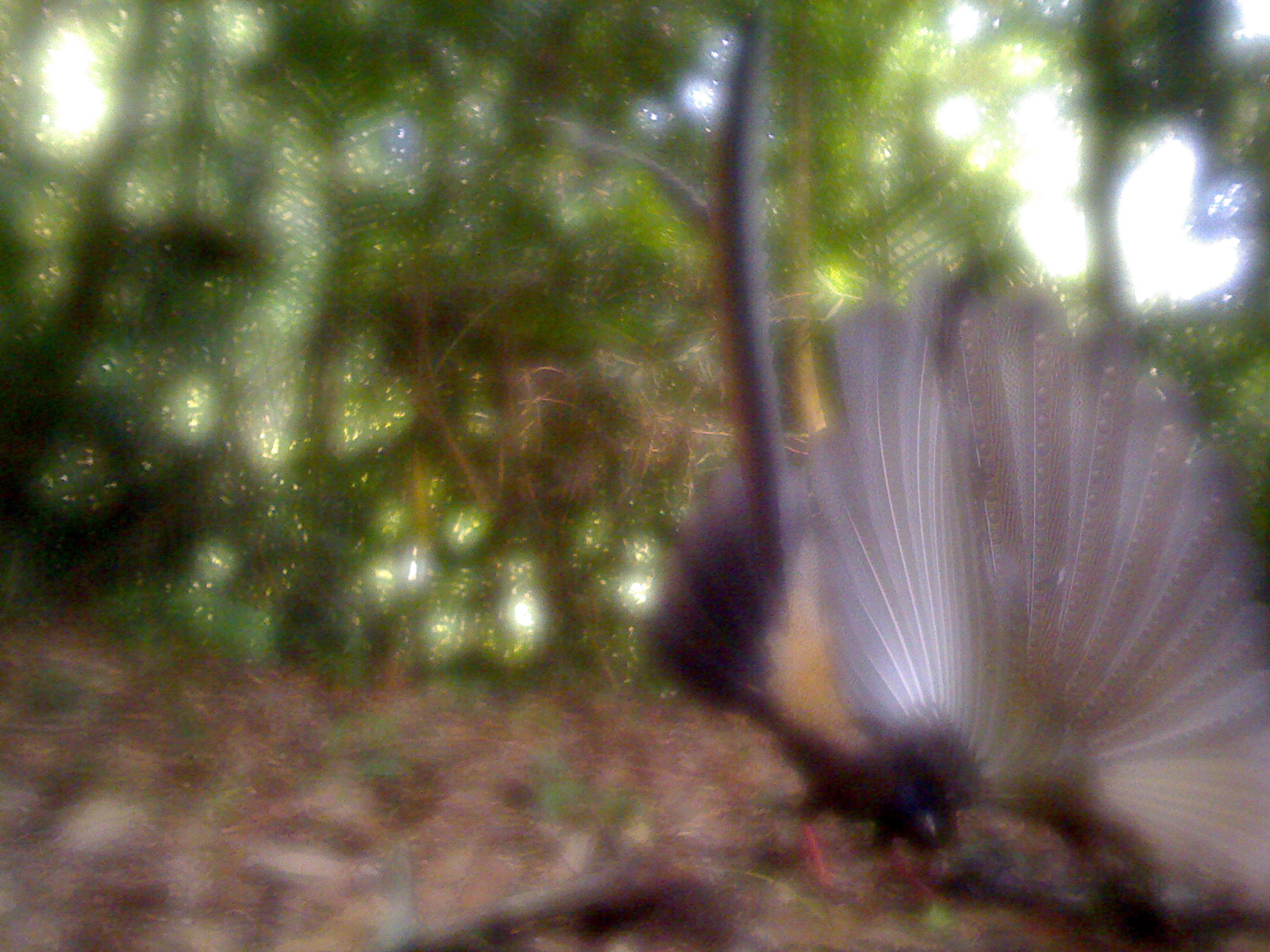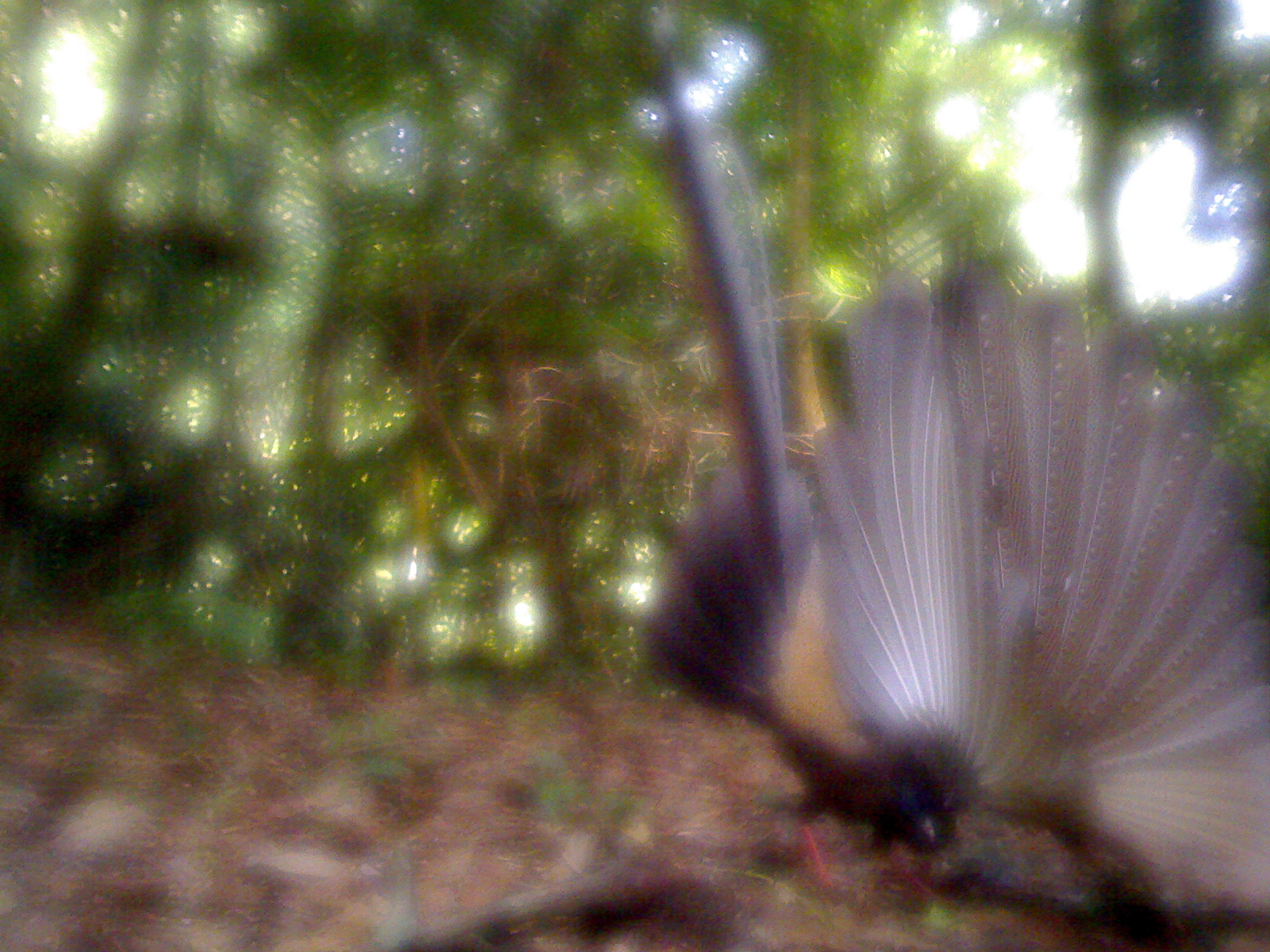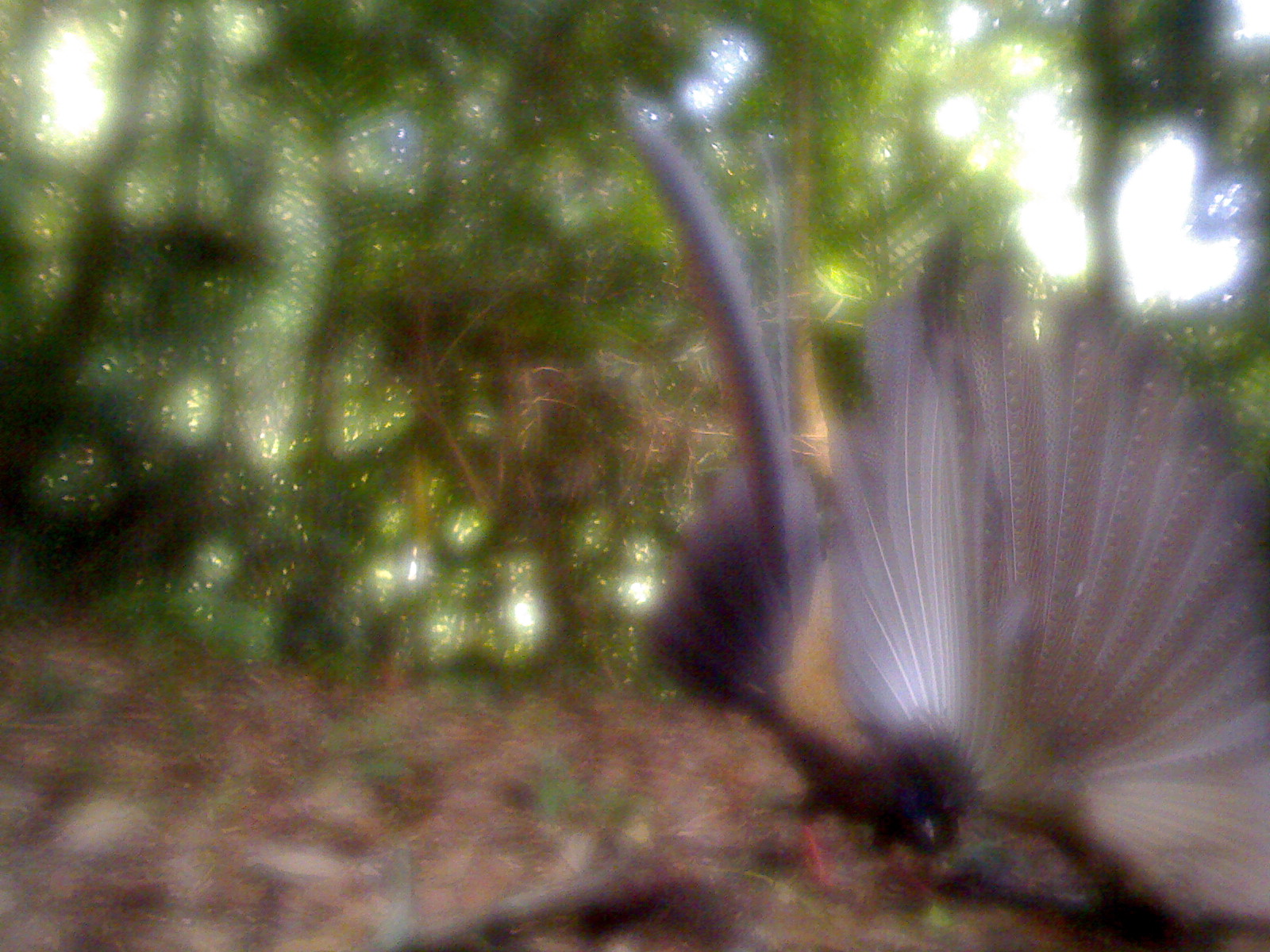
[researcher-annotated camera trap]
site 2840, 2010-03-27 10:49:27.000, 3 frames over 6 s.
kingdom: Animalia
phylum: Chordata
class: Aves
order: Galliformes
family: Phasianidae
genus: Argusianus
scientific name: Argusianus argus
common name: great argus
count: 1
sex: female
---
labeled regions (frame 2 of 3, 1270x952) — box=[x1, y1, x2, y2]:
argusianus argus: box=[636, 0, 1269, 944]